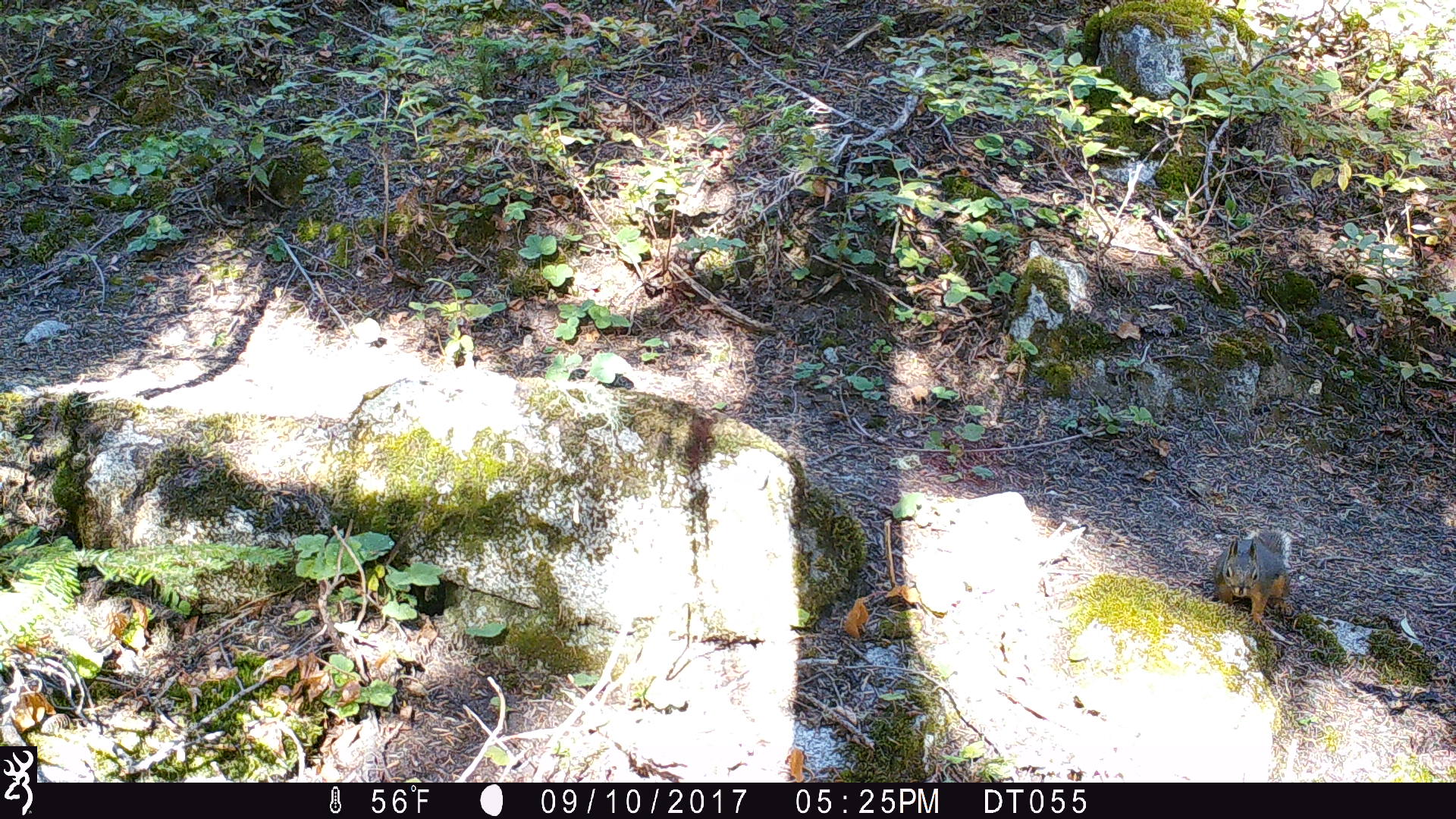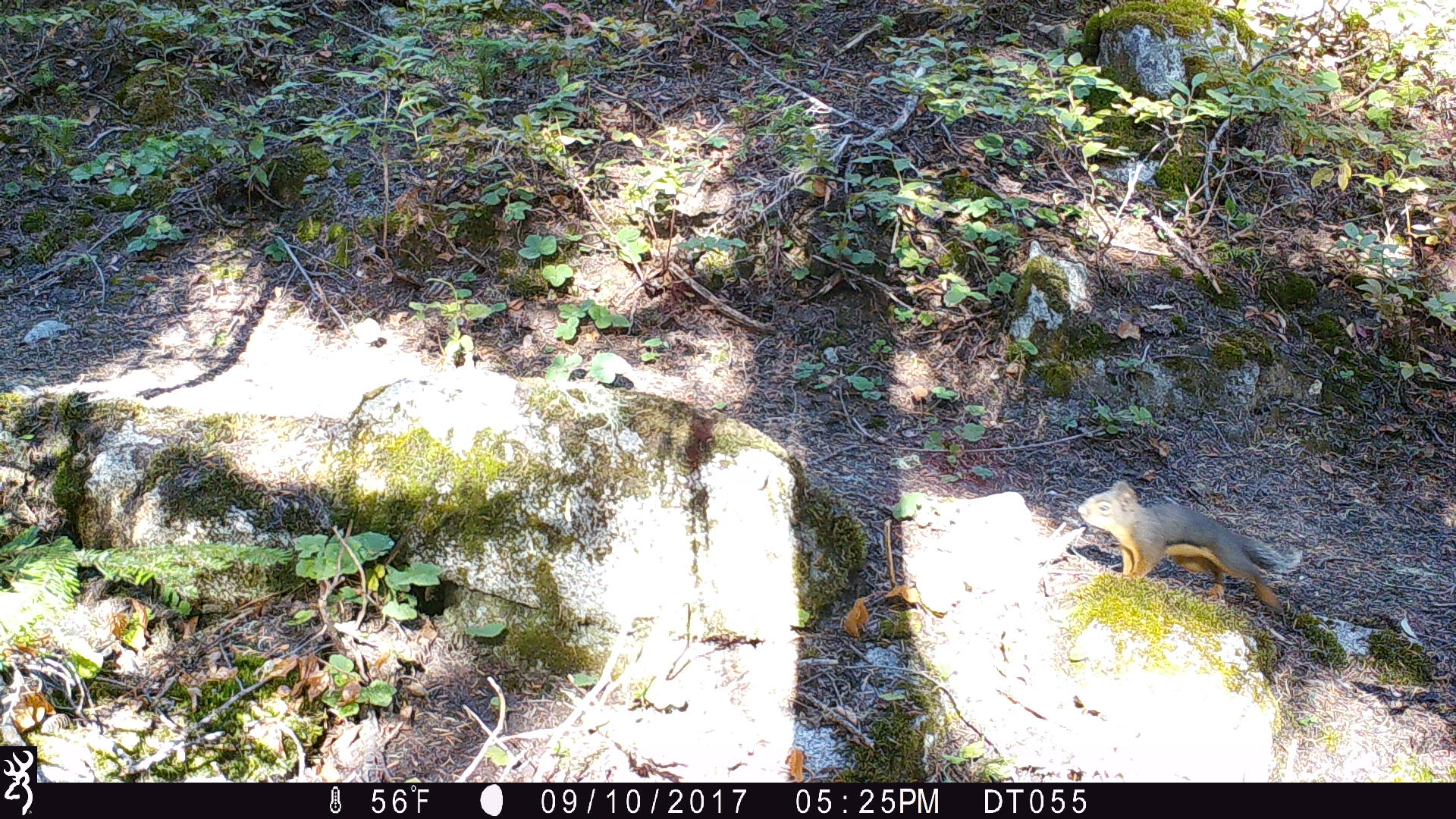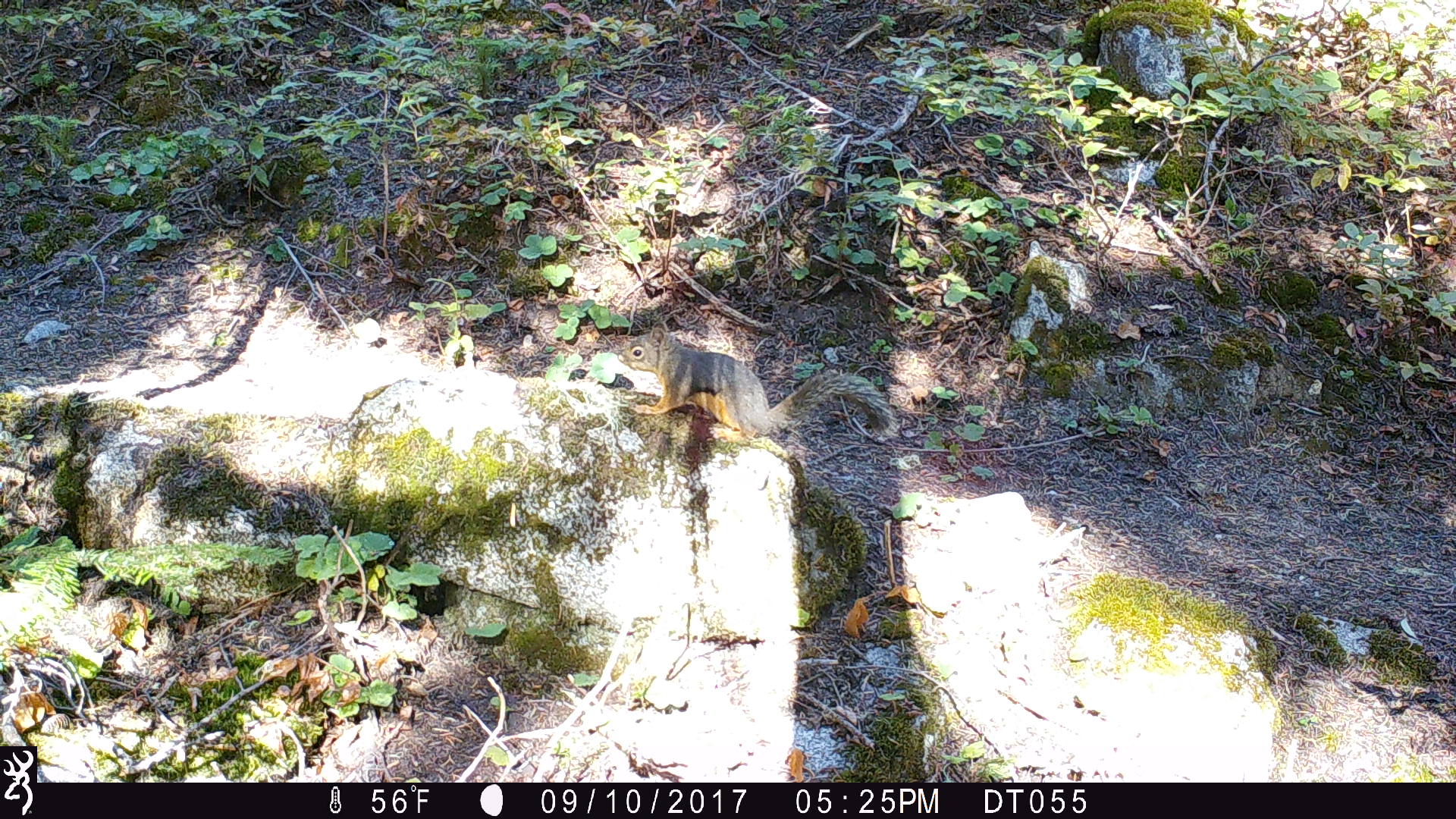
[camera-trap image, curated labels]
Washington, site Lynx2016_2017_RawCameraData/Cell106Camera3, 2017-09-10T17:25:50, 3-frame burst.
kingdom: Animalia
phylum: Chordata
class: Mammalia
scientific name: Mammalia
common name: small mammal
Small mammal (Mammalia). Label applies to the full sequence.